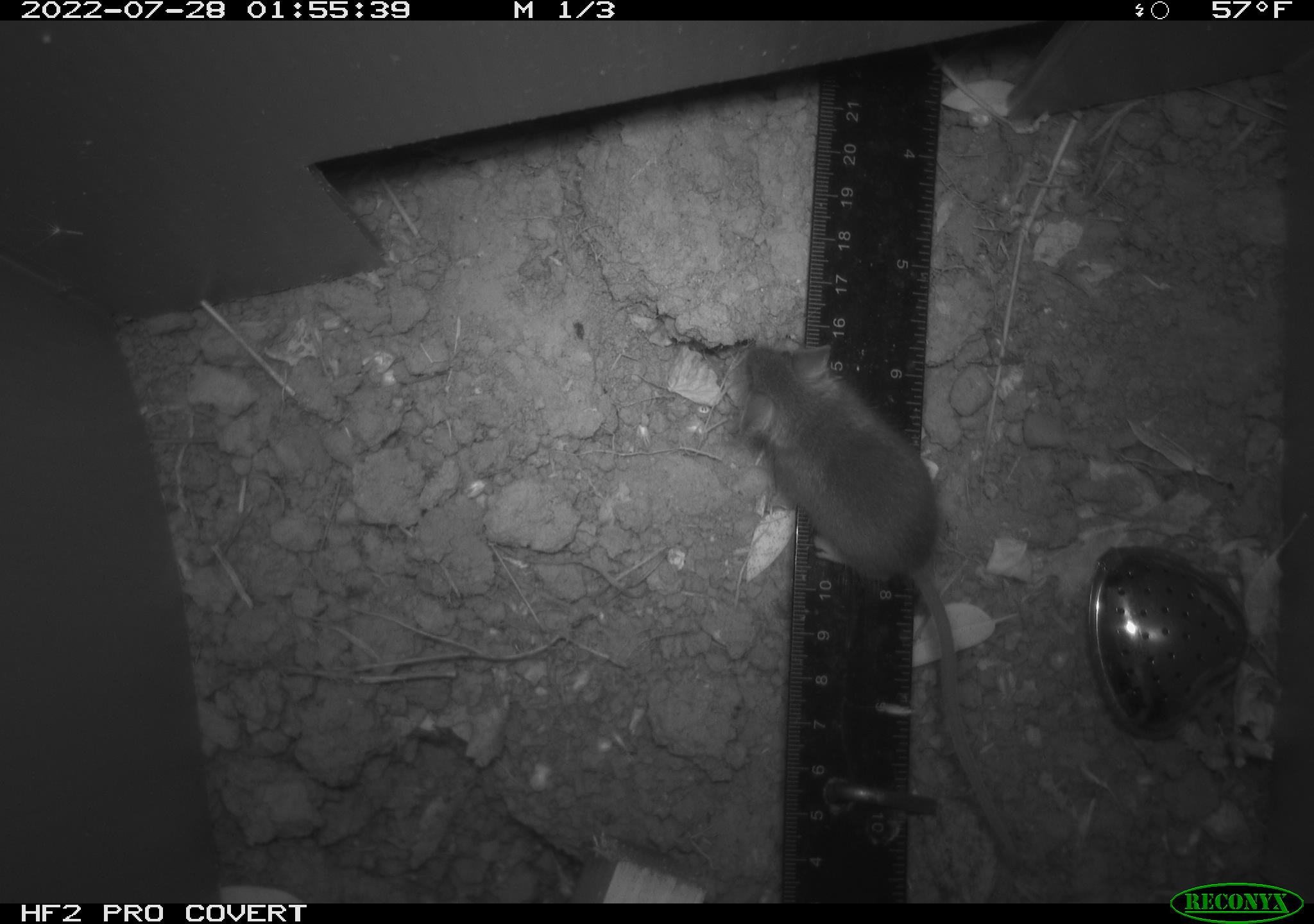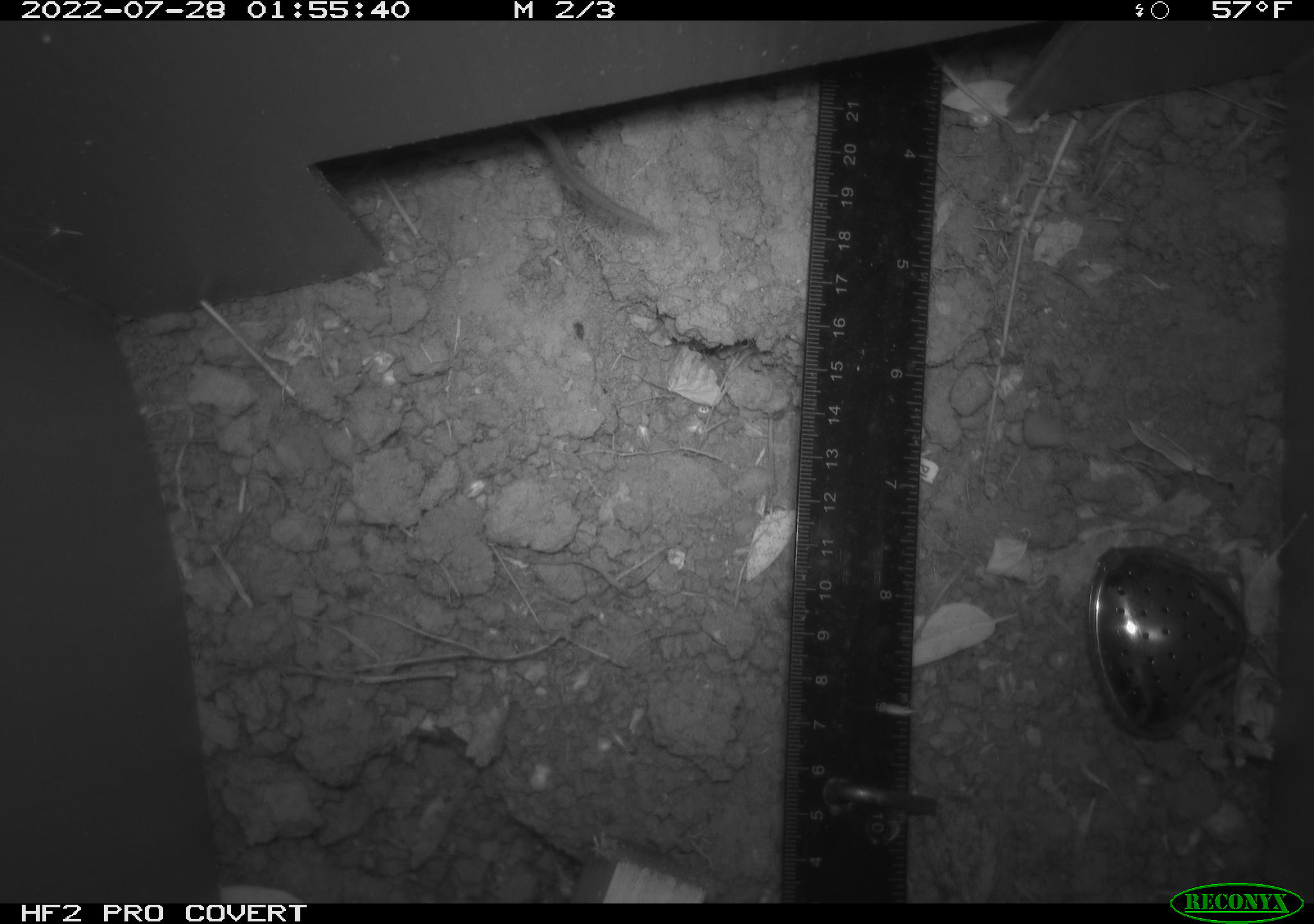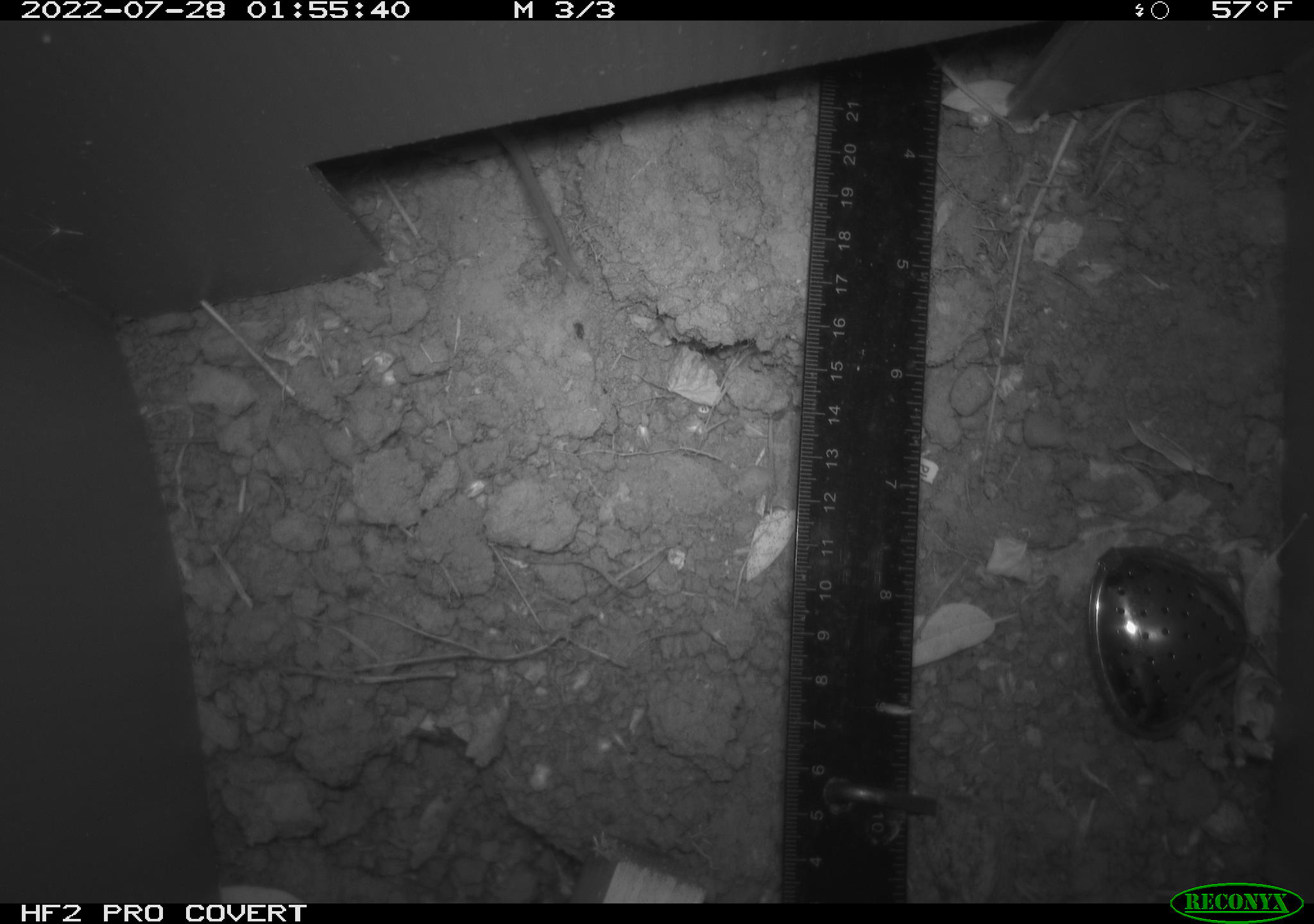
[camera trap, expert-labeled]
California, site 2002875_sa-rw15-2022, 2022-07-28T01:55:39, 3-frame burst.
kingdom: Animalia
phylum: Chordata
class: Mammalia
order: Rodentia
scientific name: Rodentia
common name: mouse species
Mouse species (Rodentia).